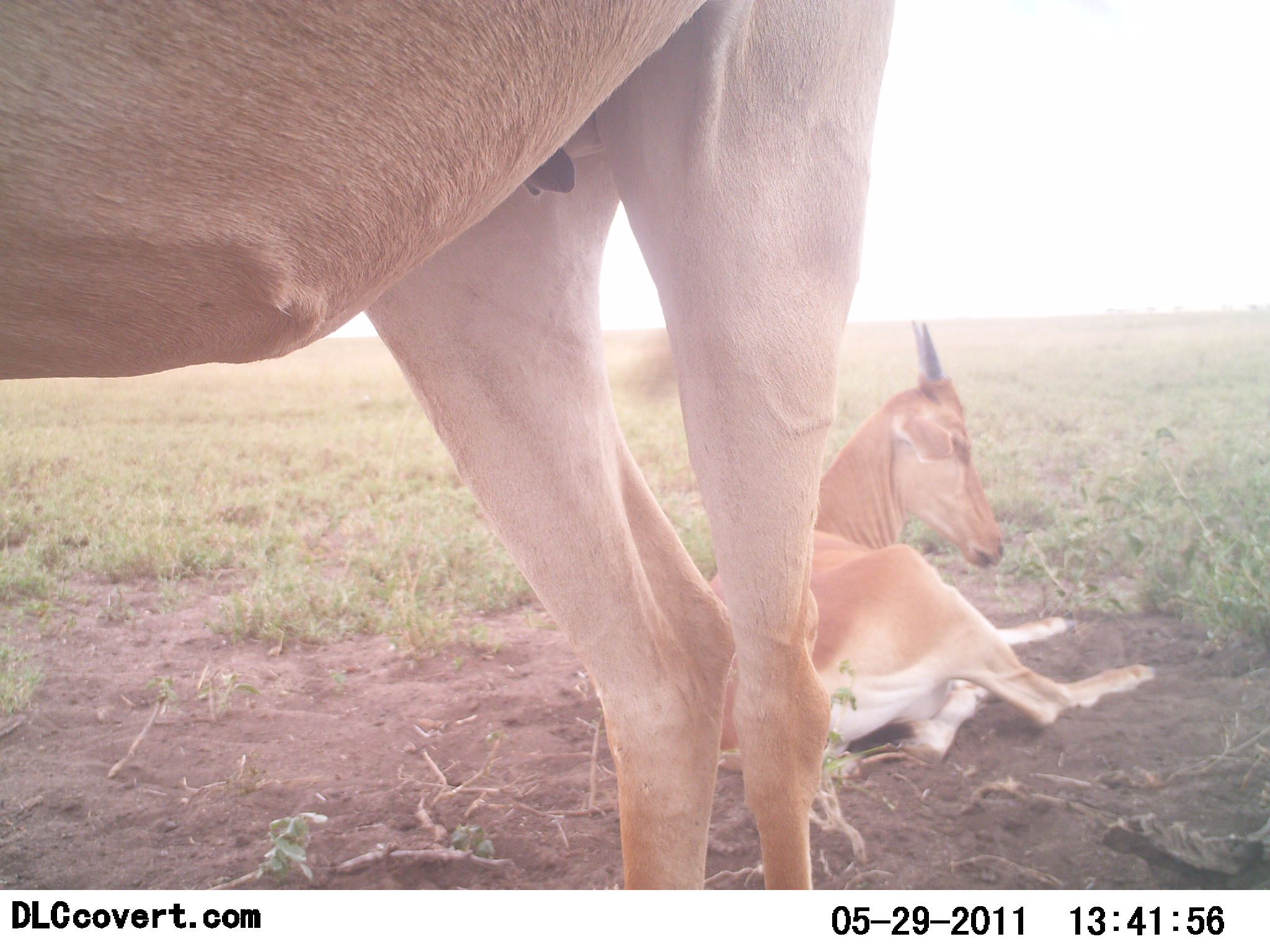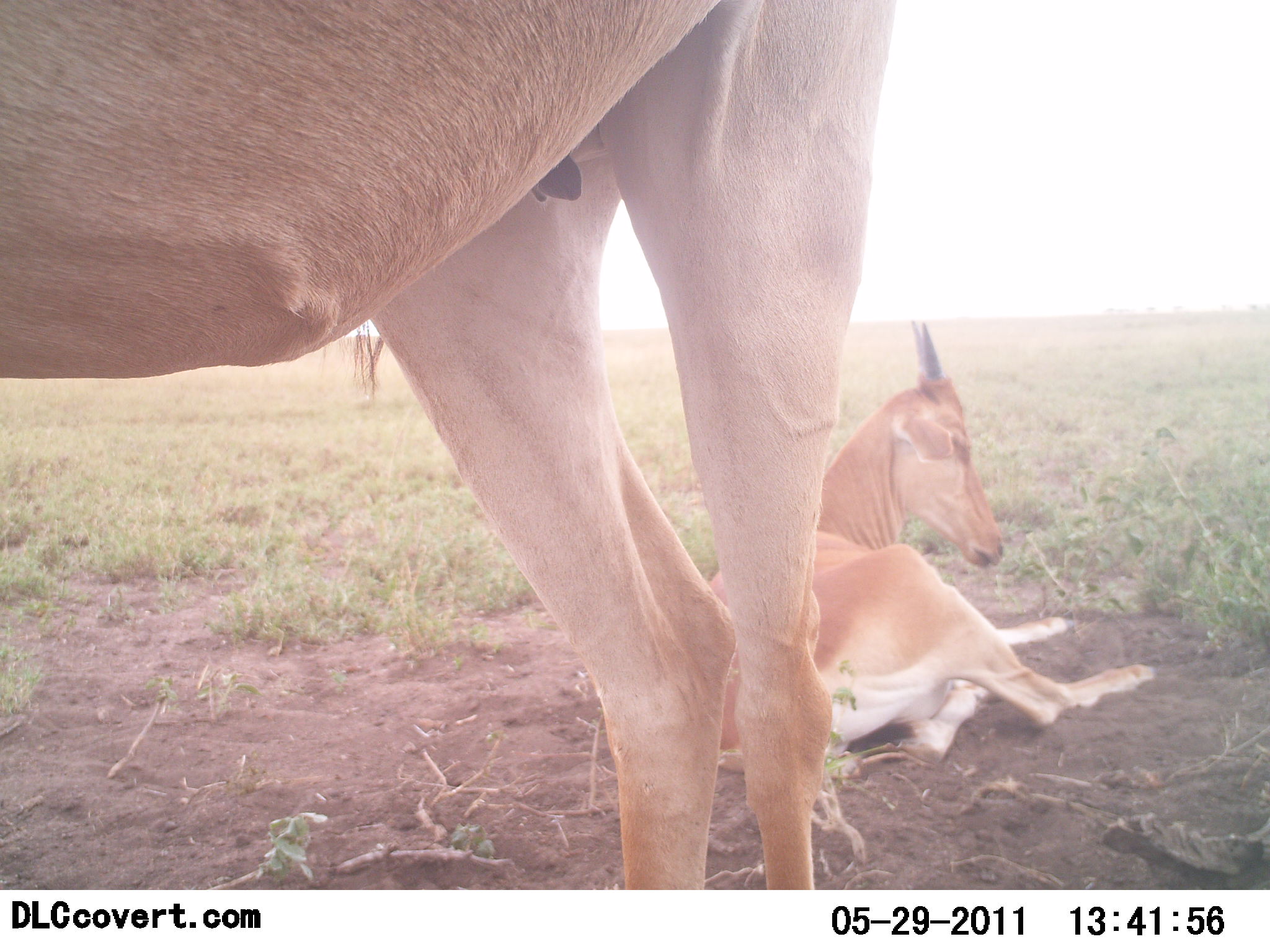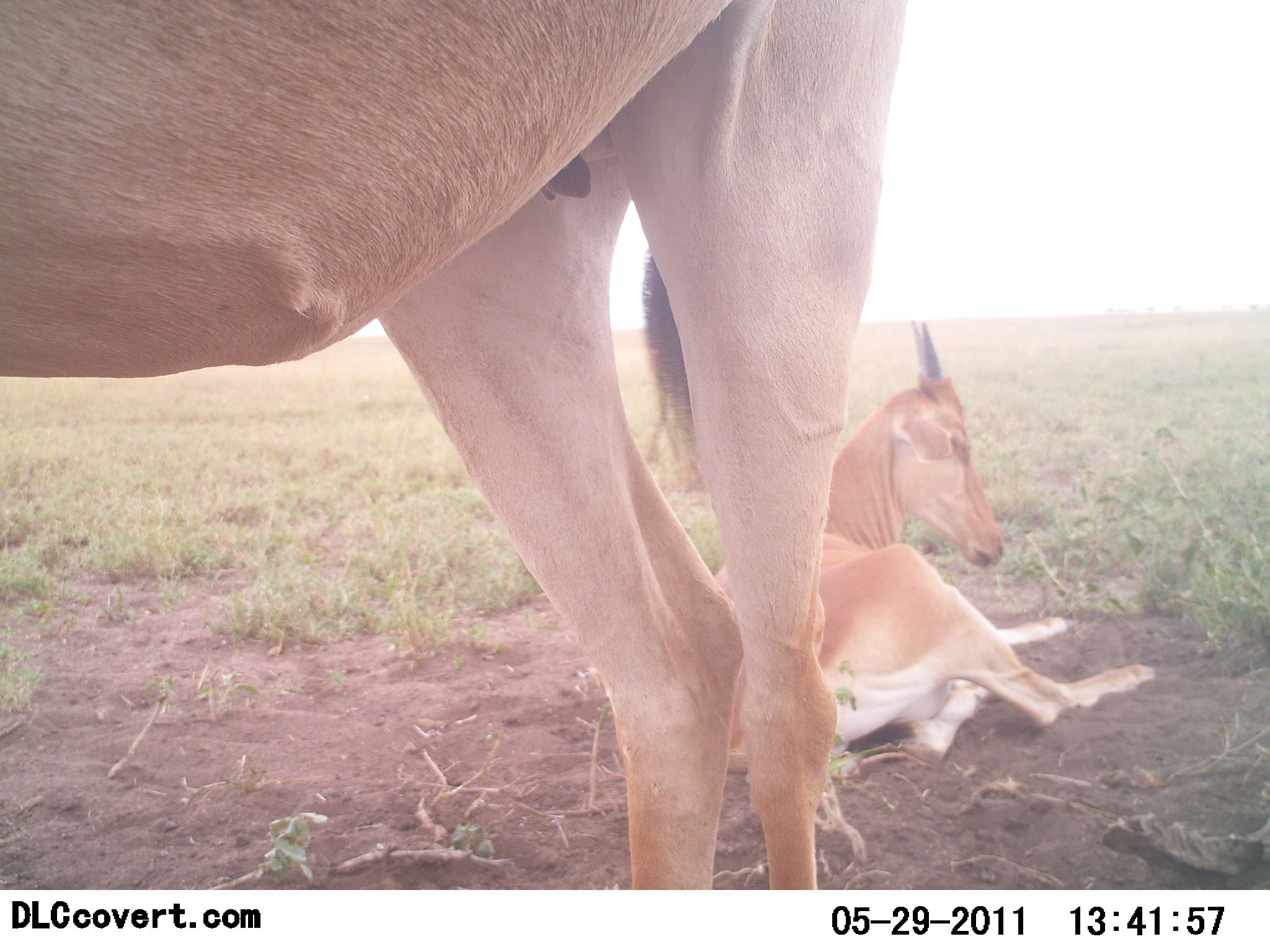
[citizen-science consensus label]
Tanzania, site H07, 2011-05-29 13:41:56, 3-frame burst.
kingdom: Animalia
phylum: Chordata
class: Mammalia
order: Artiodactyla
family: Bovidae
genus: Alcelaphus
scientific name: Alcelaphus buselaphus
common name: hartebeest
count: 2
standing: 83%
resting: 100%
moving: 0%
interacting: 0%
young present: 50%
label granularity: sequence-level